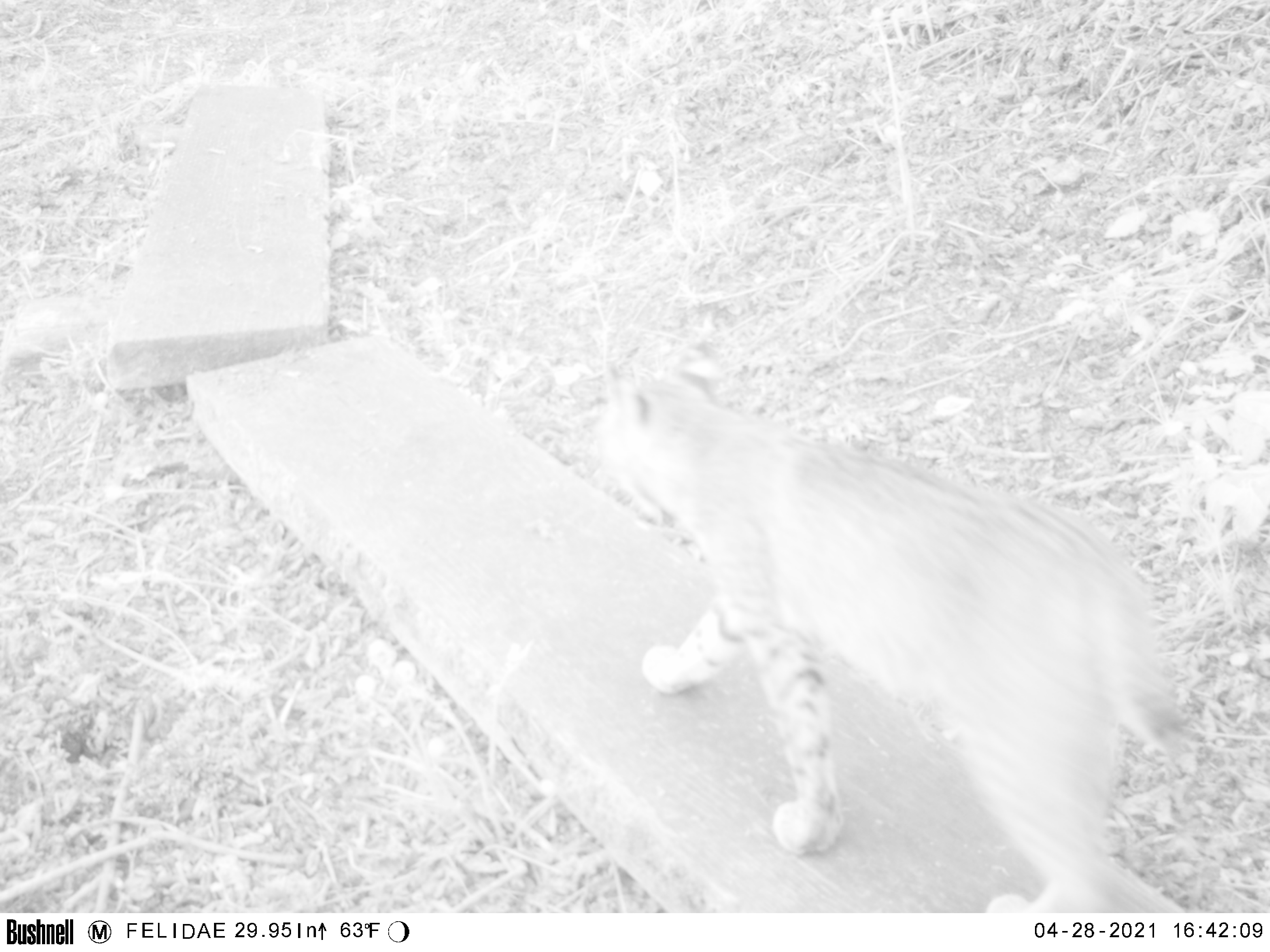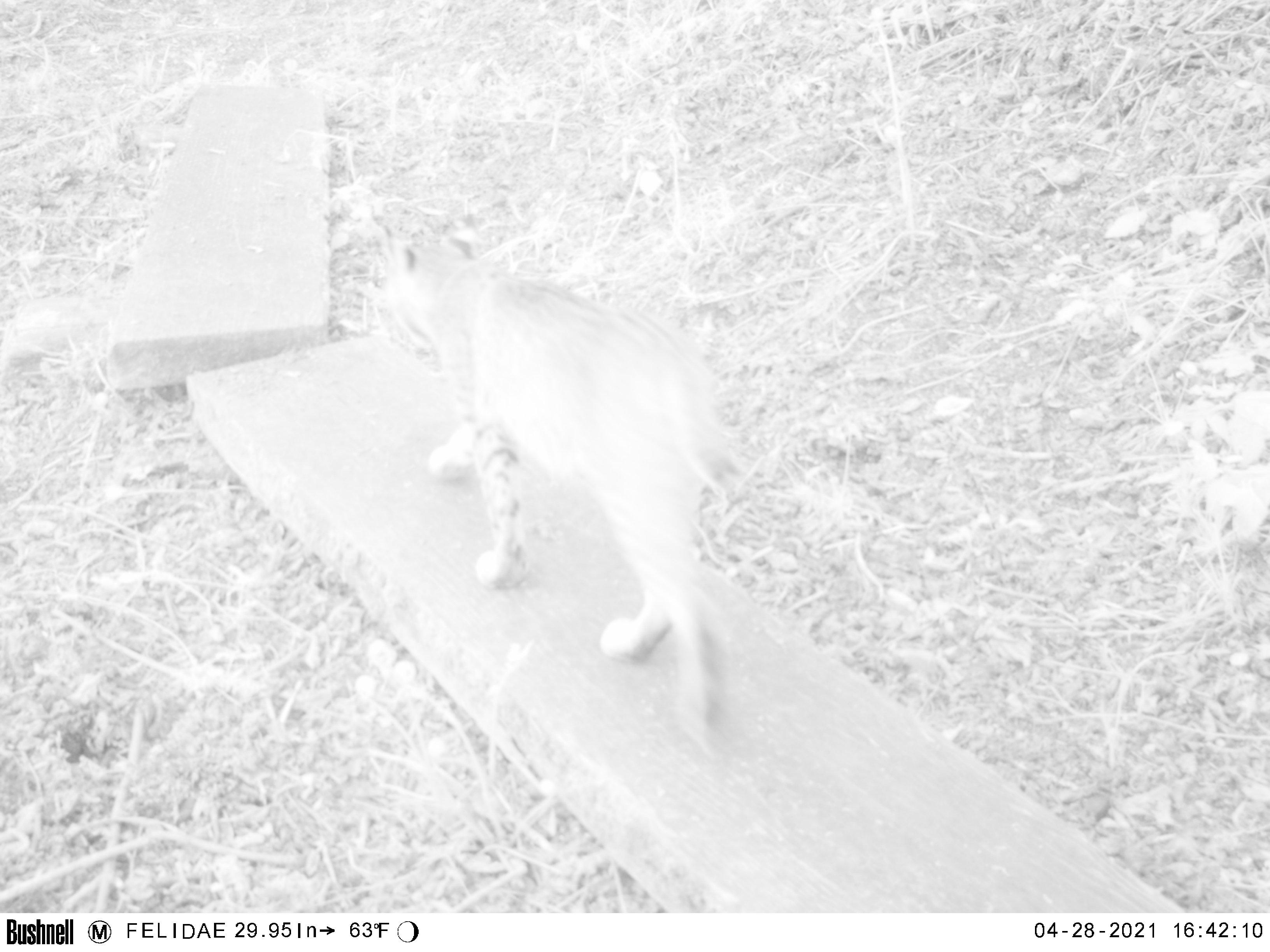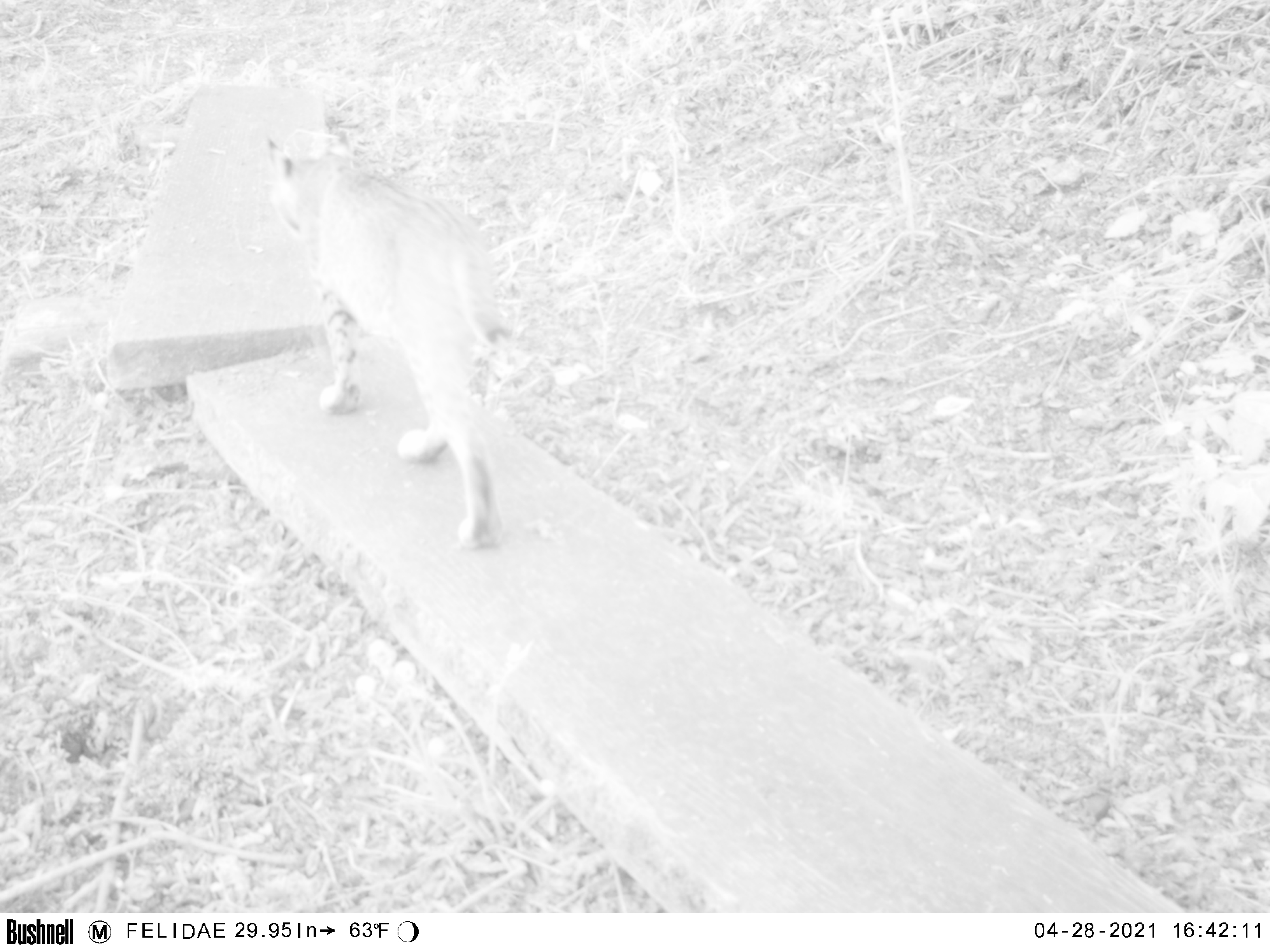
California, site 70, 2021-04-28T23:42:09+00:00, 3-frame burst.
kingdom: Animalia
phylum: Chordata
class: Mammalia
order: Carnivora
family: Felidae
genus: Lynx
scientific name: Lynx rufus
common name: bobcat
Bobcat (Lynx rufus).